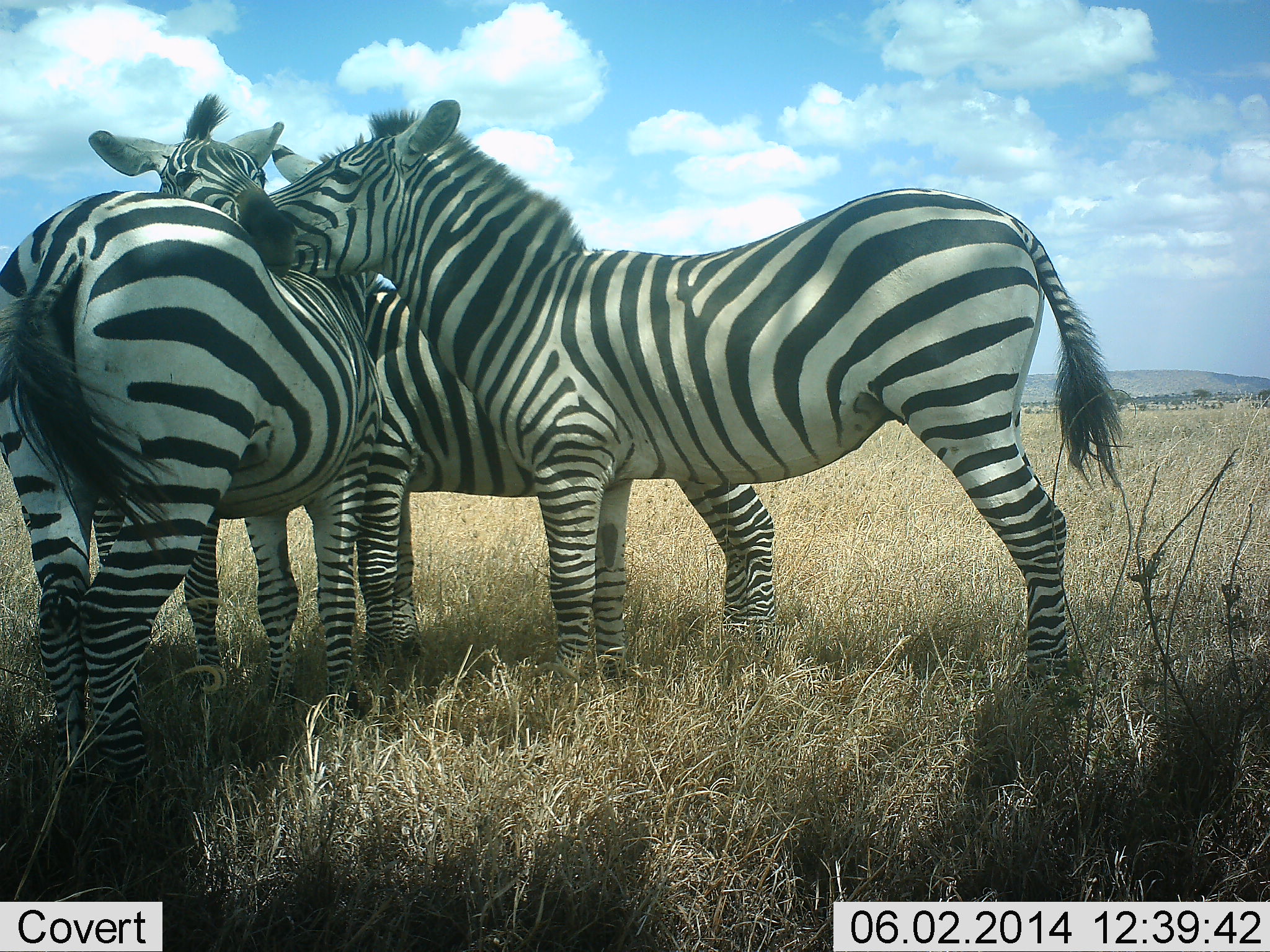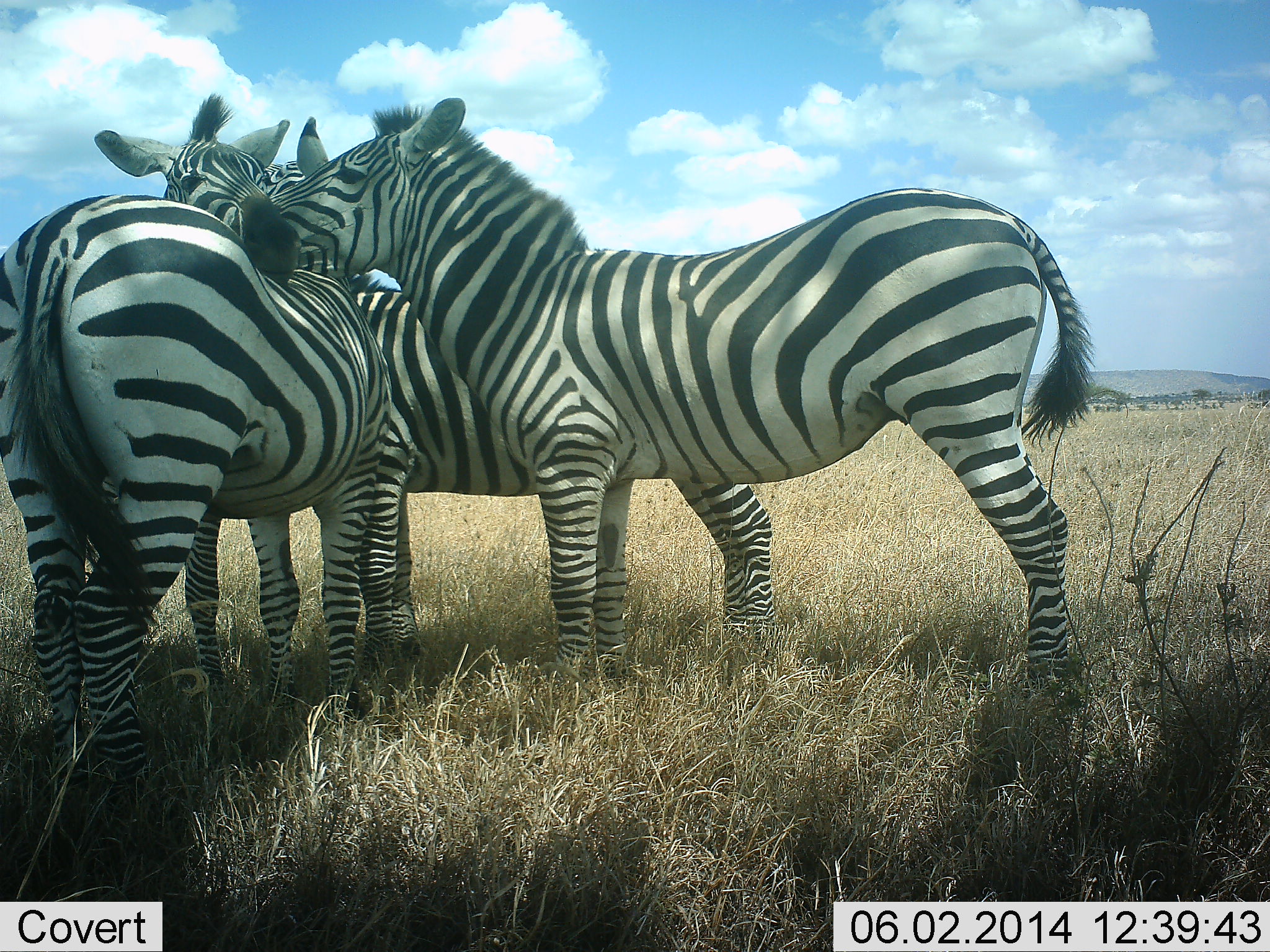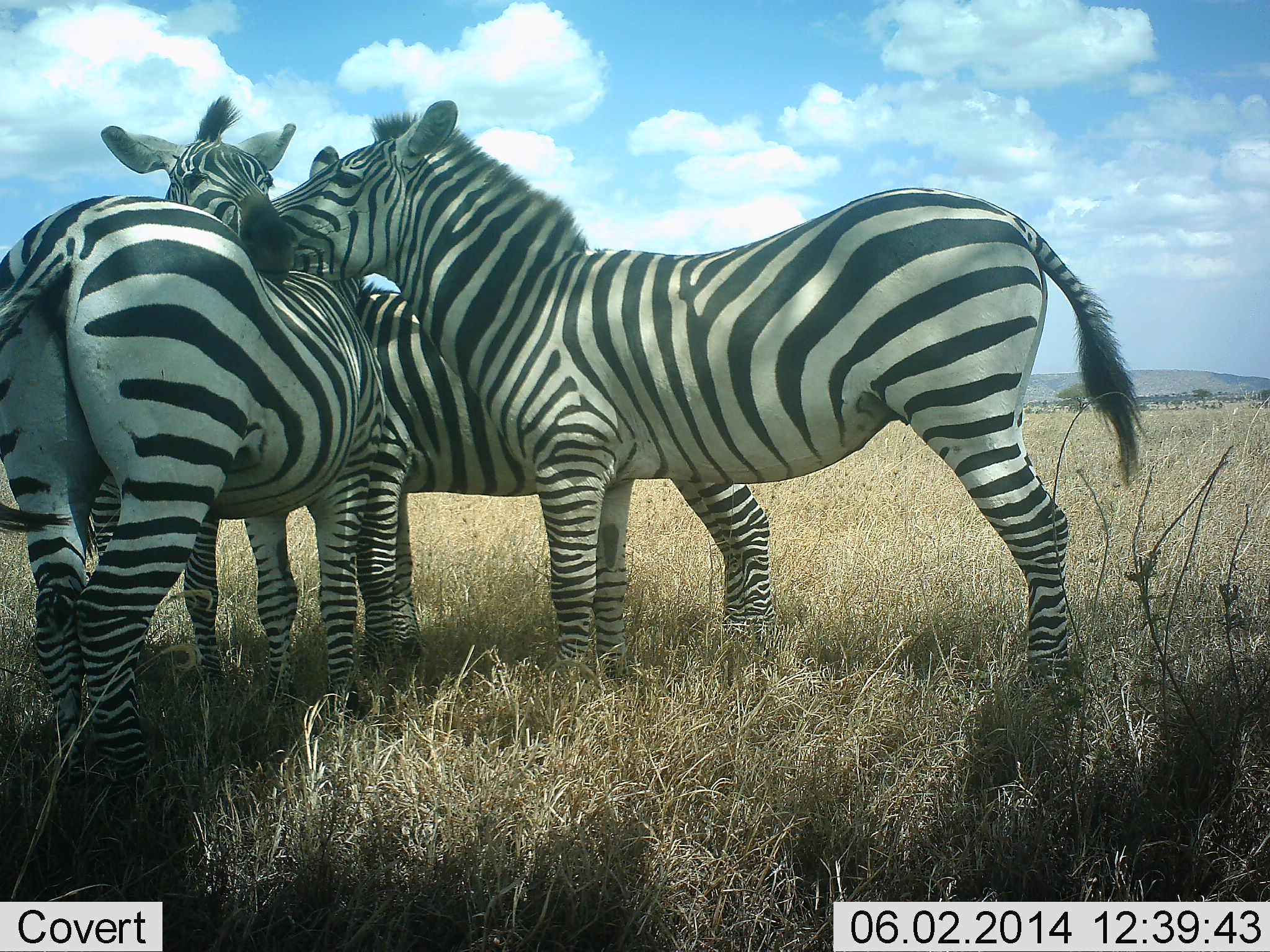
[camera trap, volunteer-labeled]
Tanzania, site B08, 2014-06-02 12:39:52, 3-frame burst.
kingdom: Animalia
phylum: Chordata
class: Mammalia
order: Perissodactyla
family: Equidae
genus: Equus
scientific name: Equus quagga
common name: plains zebra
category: zebra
Zebra (plains zebra) (Equus quagga), count 4. Behavior (volunteer vote fractions): standing 60%, resting 10%, moving 0%, interacting 80%. Young present (vote fraction): 0%. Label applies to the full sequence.